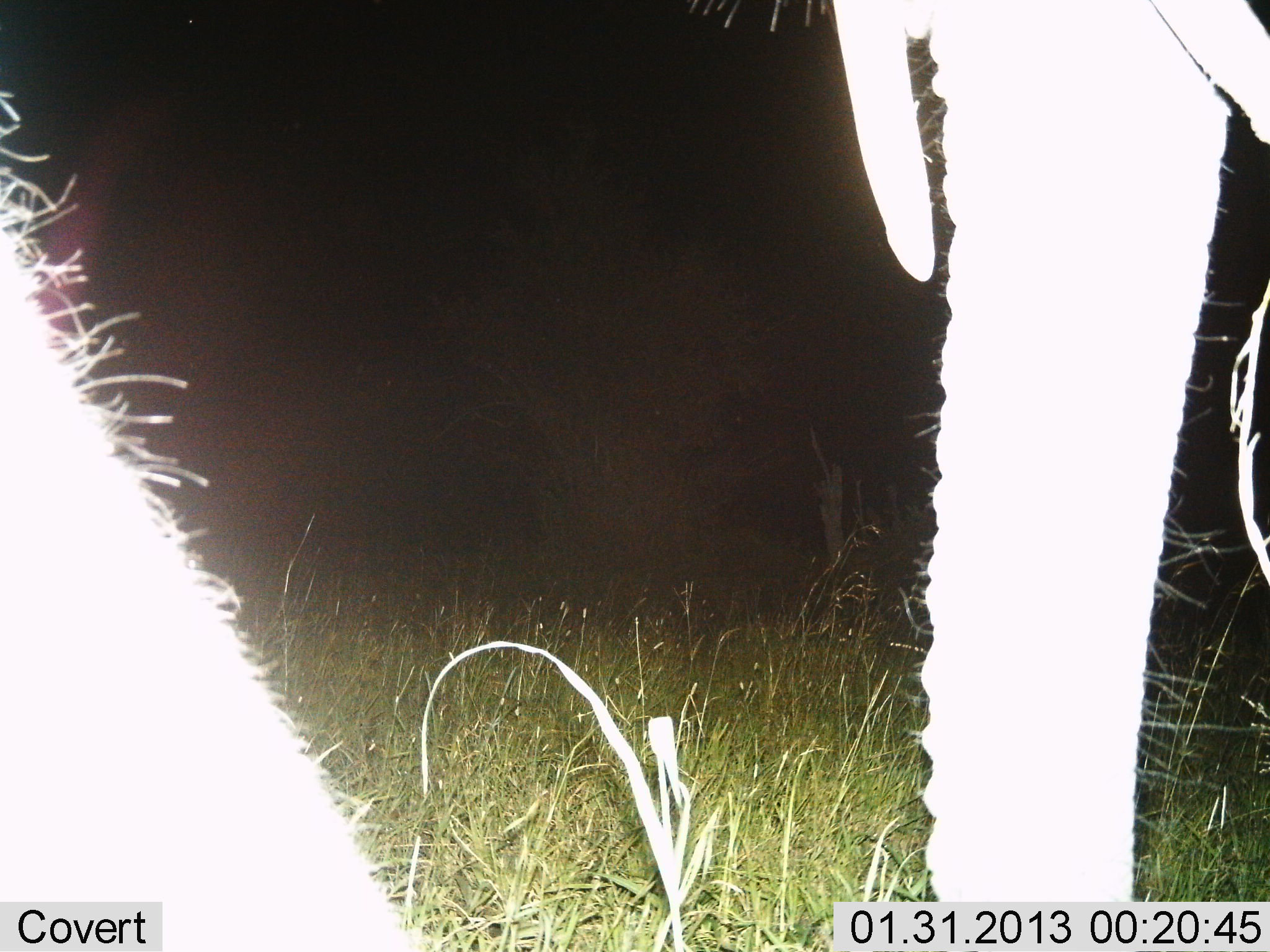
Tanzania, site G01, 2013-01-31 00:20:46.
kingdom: Animalia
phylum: Chordata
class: Mammalia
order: Proboscidea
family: Elephantidae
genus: Loxodonta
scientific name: Loxodonta africana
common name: african bush elephant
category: elephant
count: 1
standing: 76%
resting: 0%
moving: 22%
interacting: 3%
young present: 0%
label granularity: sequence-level